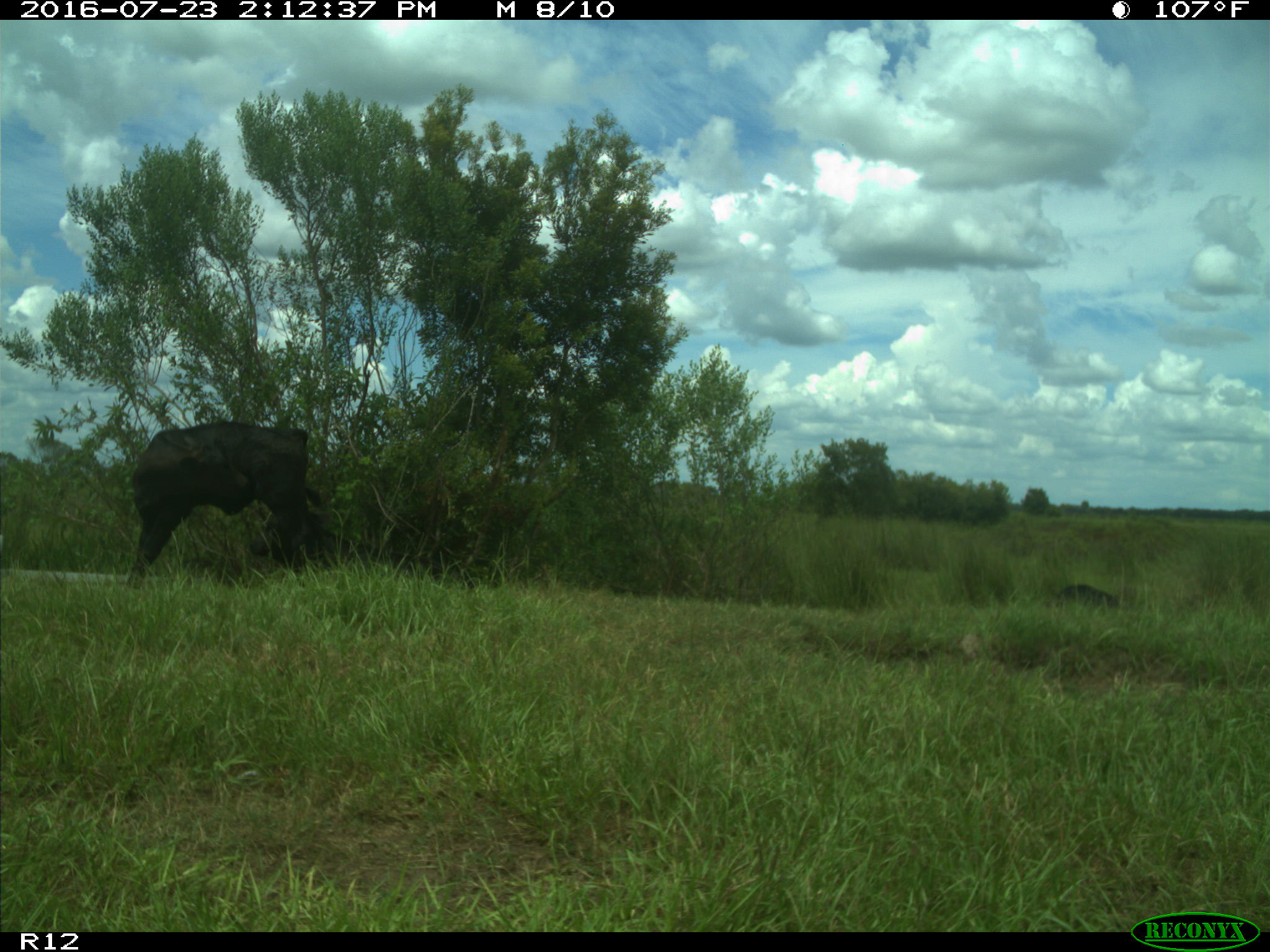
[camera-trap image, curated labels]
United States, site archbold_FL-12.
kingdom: Animalia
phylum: Chordata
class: Mammalia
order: Artiodactyla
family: Bovidae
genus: Bos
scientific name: Bos taurus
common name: domestic cow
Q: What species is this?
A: Bos taurus (domestic cow).